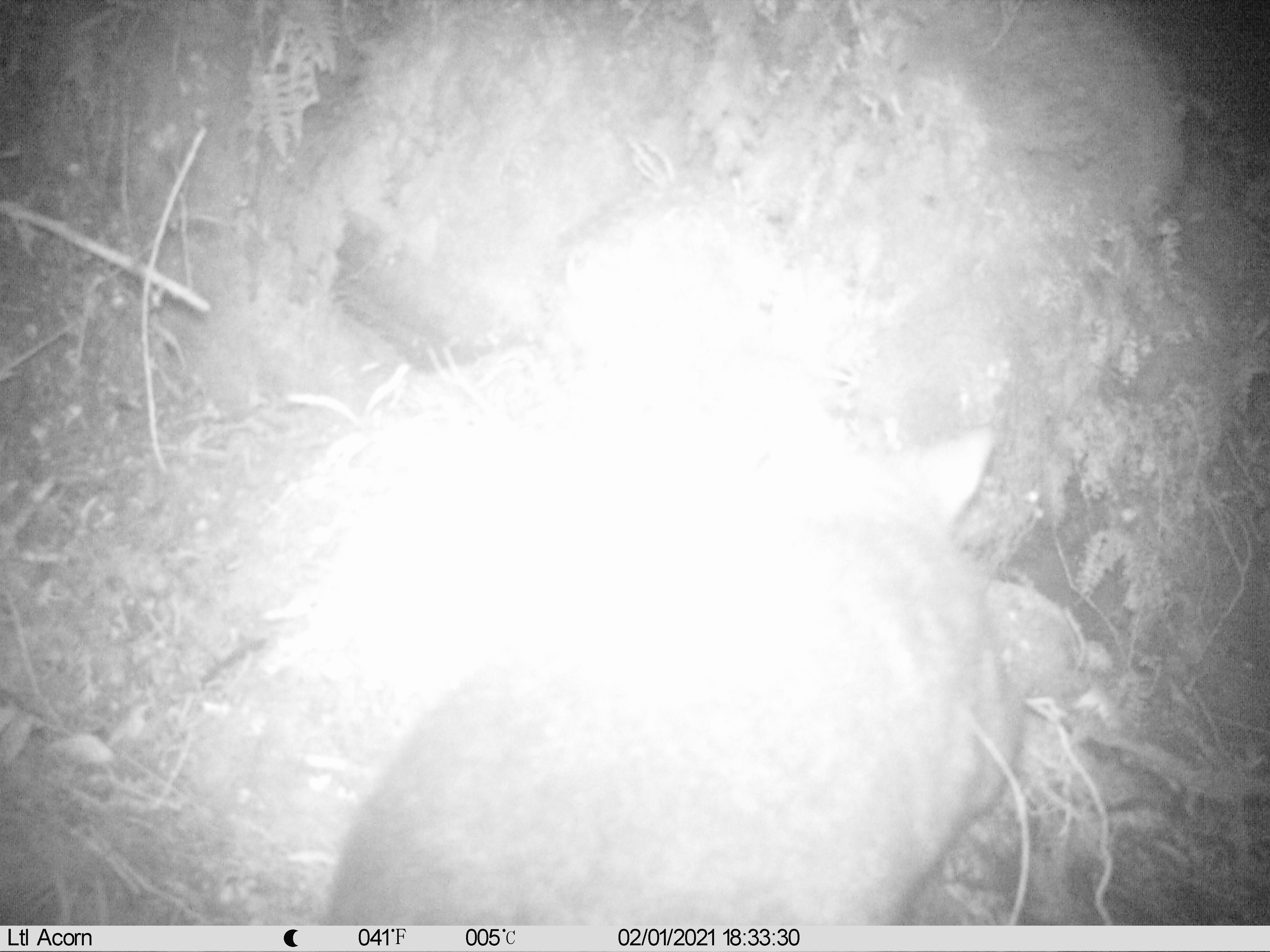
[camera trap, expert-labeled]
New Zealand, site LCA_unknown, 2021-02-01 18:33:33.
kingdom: Animalia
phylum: Chordata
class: Mammalia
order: Diprotodontia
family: Phalangeridae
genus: Trichosurus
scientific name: Trichosurus vulpecula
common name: common brushtail possum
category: possum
Possum (common brushtail possum) (Trichosurus vulpecula).